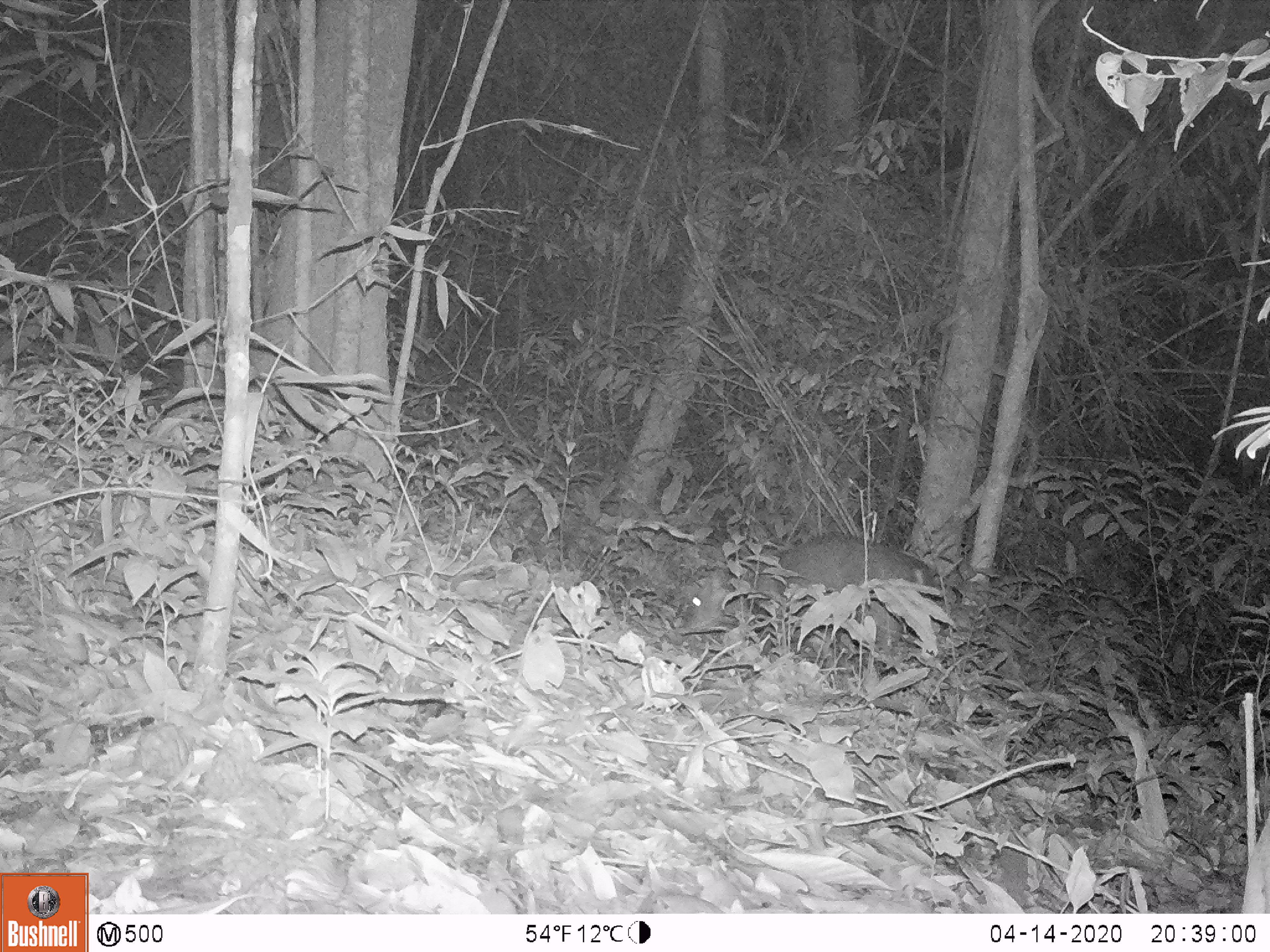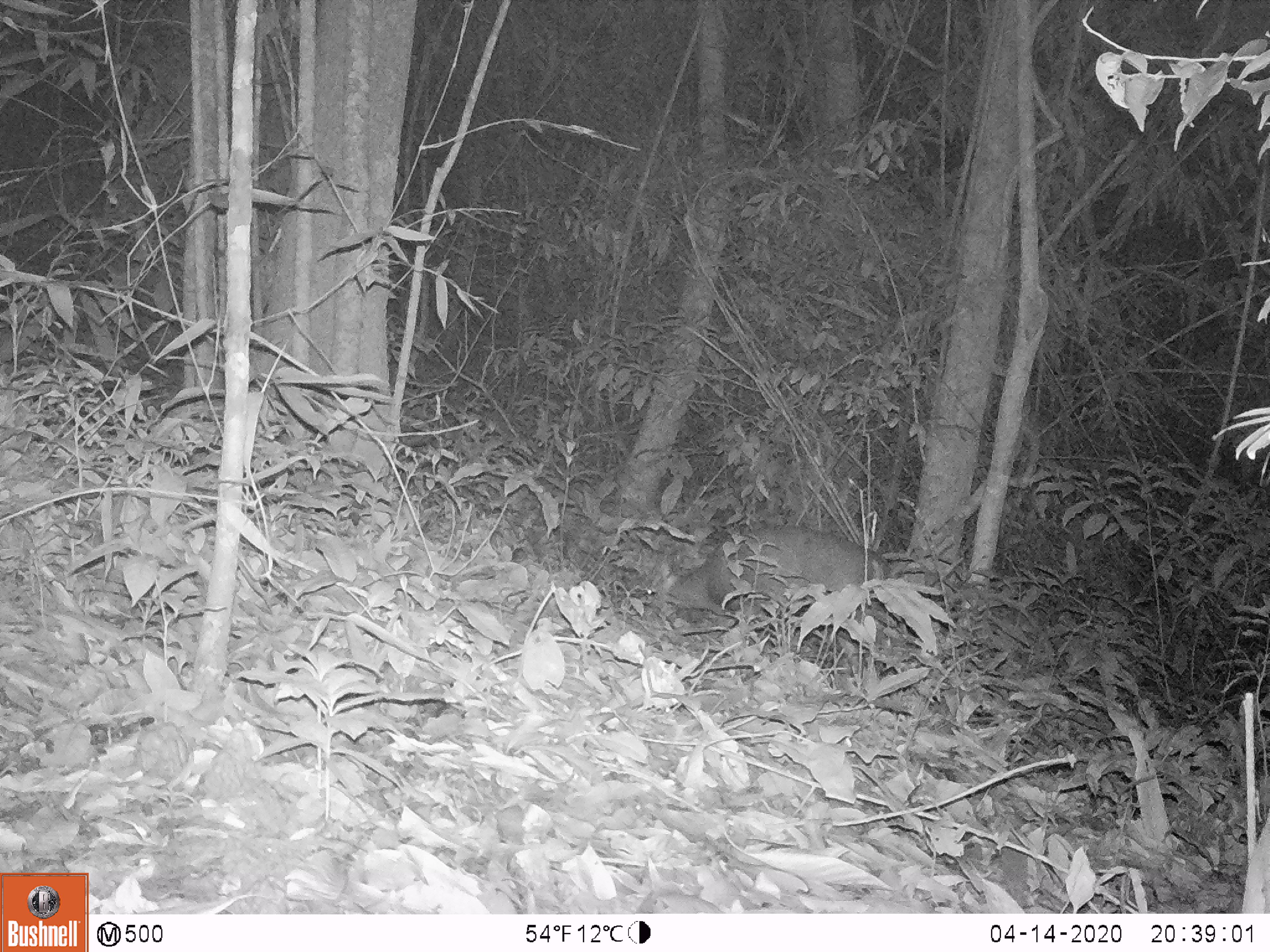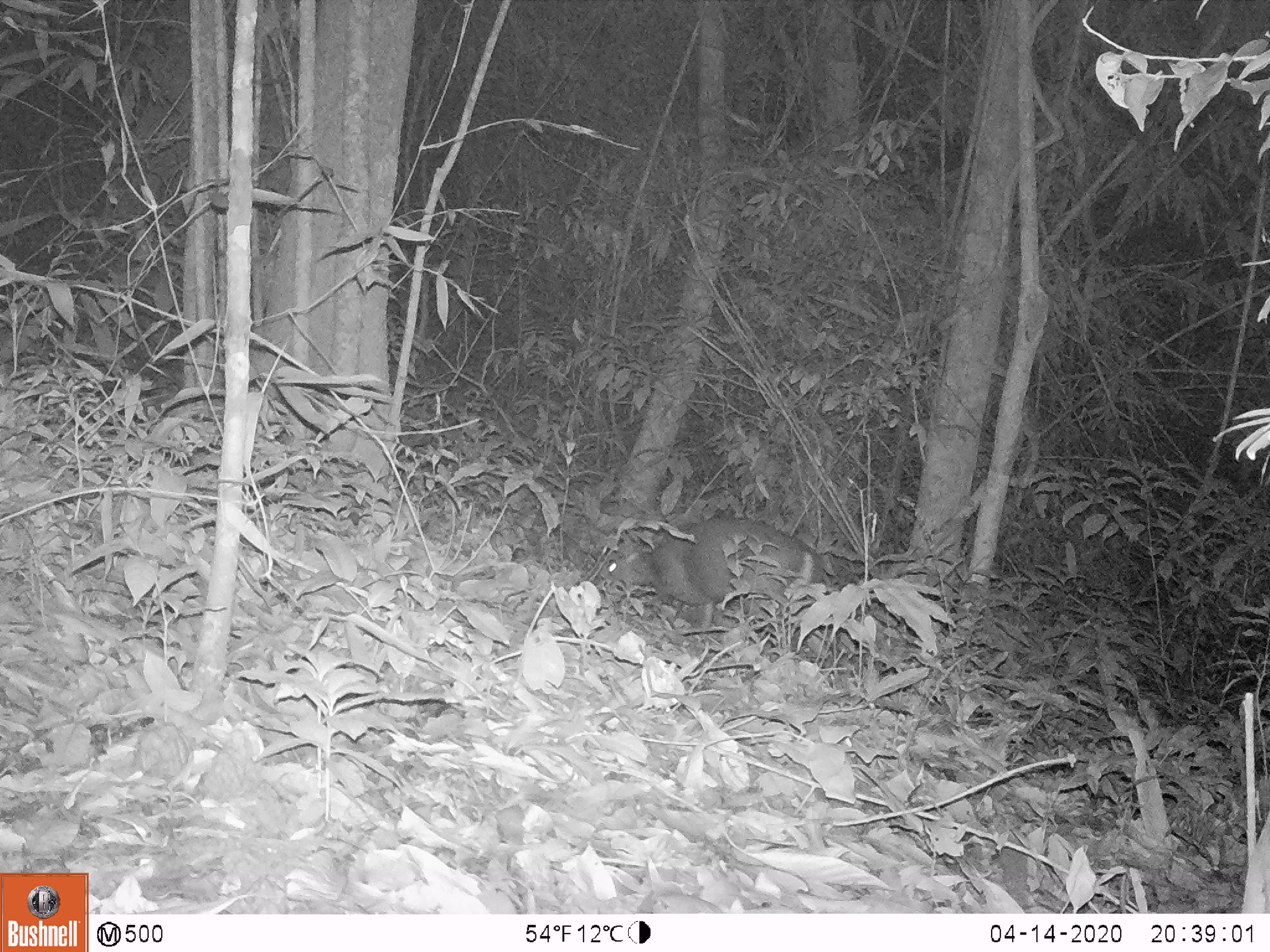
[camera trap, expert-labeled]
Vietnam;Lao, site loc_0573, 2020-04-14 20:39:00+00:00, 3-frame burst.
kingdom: Animalia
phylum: Chordata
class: Mammalia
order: Artiodactyla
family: Cervidae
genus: Muntiacus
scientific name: Muntiacus rooseveltorum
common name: roosevelt's muntjac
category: roosevelts muntjac group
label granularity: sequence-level